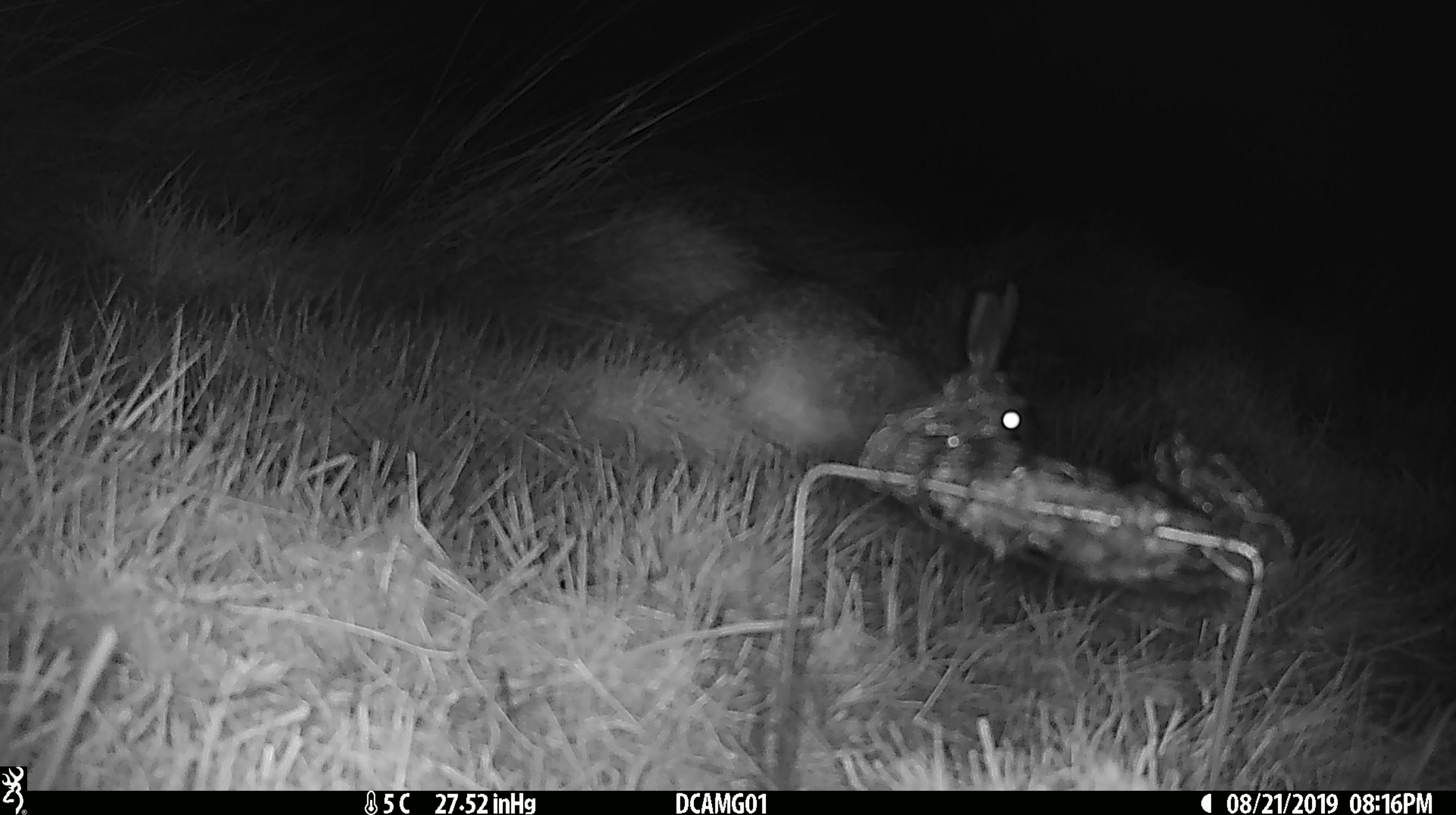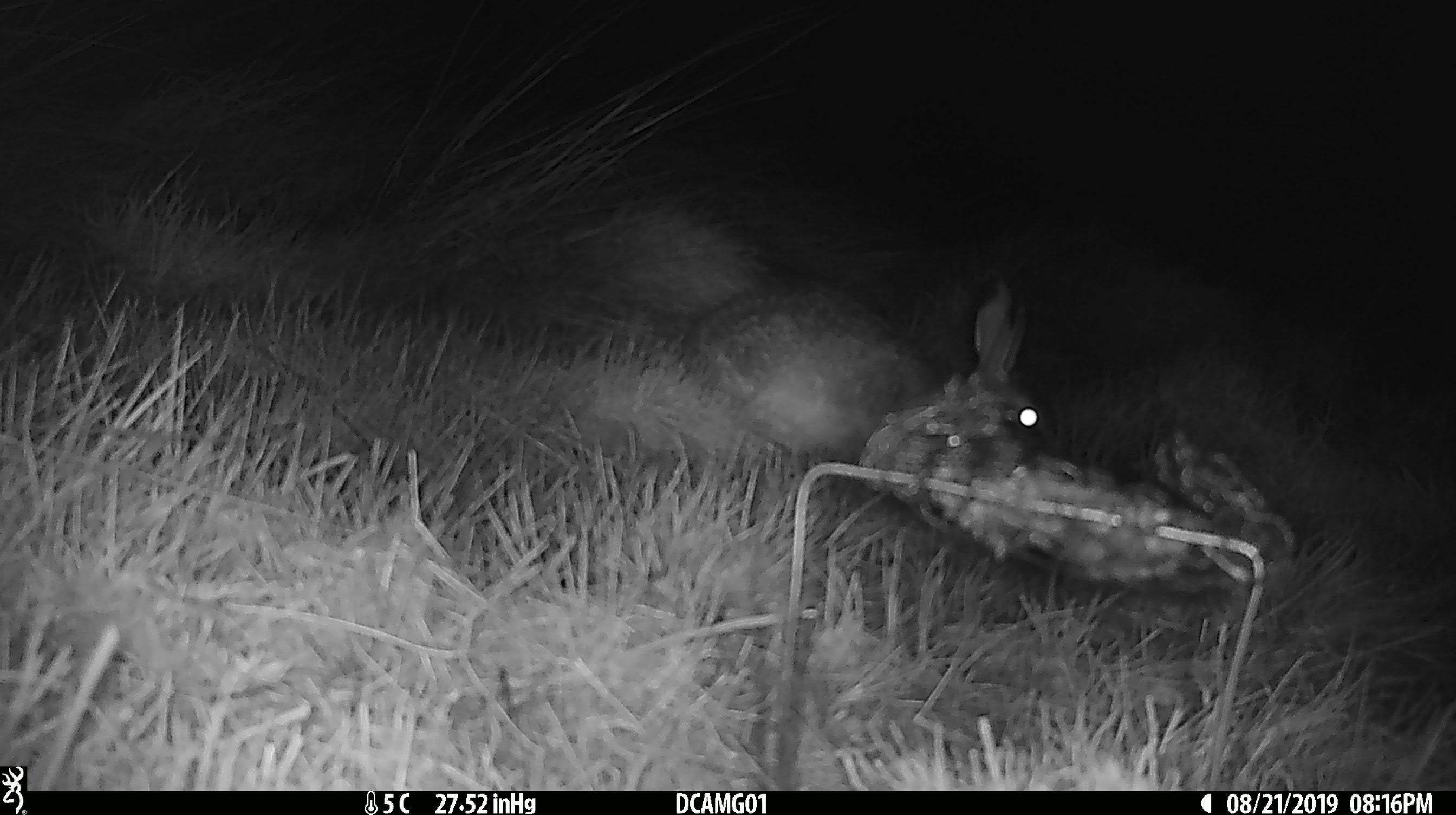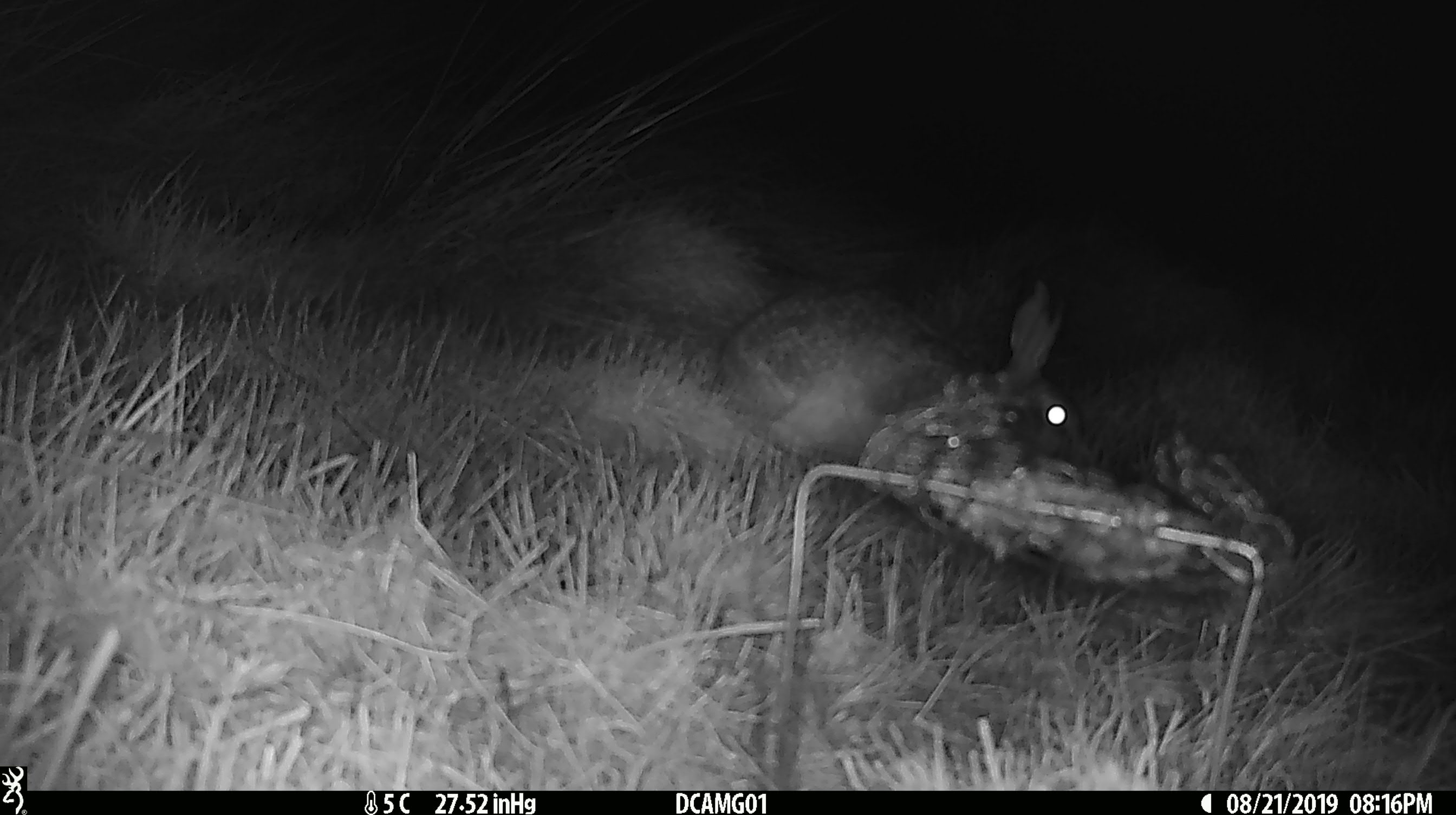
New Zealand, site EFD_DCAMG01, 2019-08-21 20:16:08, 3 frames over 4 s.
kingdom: Animalia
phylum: Chordata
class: Mammalia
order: Lagomorpha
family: Leporidae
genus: Lepus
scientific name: Lepus europaeus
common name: brown hare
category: hare